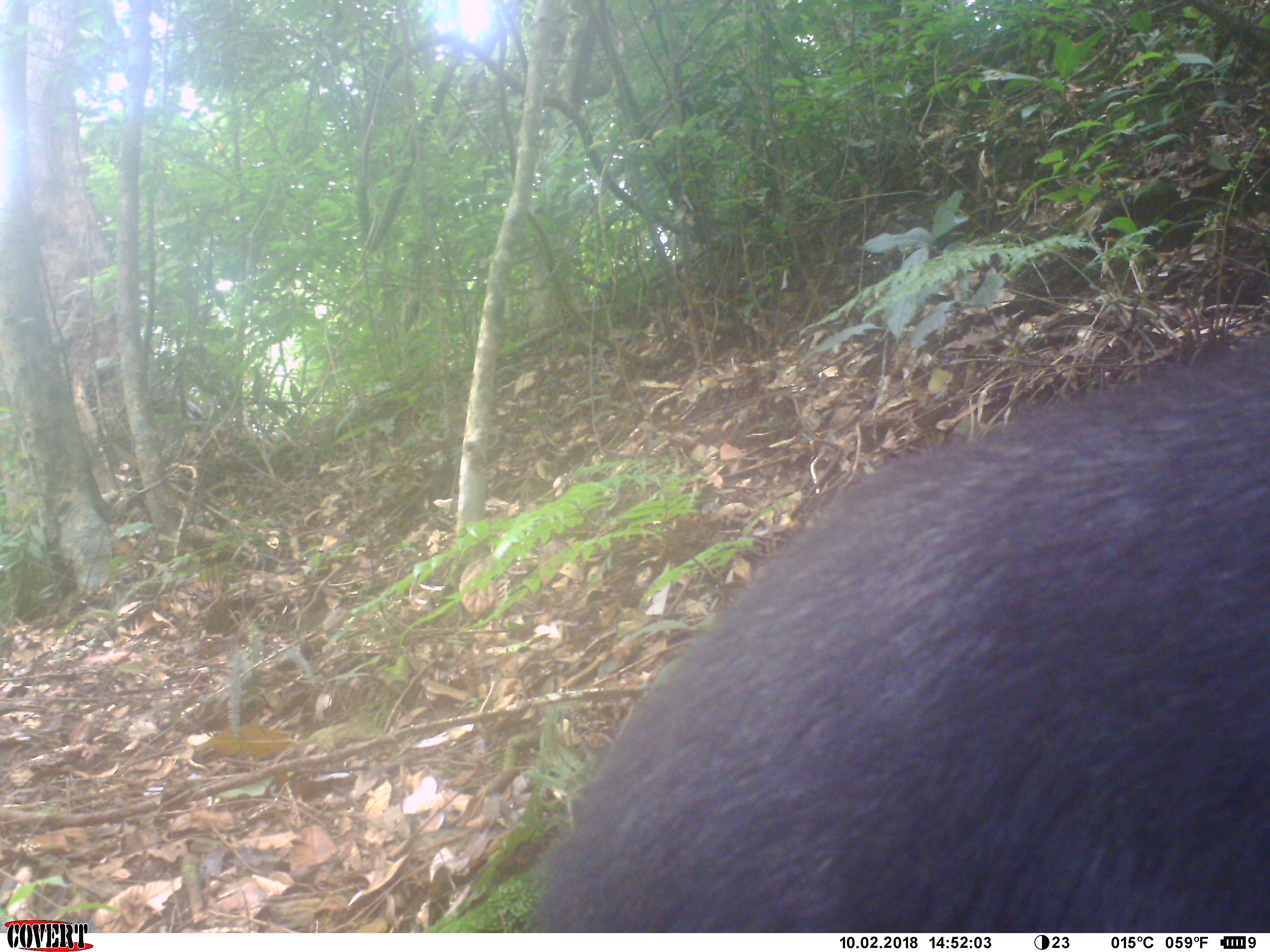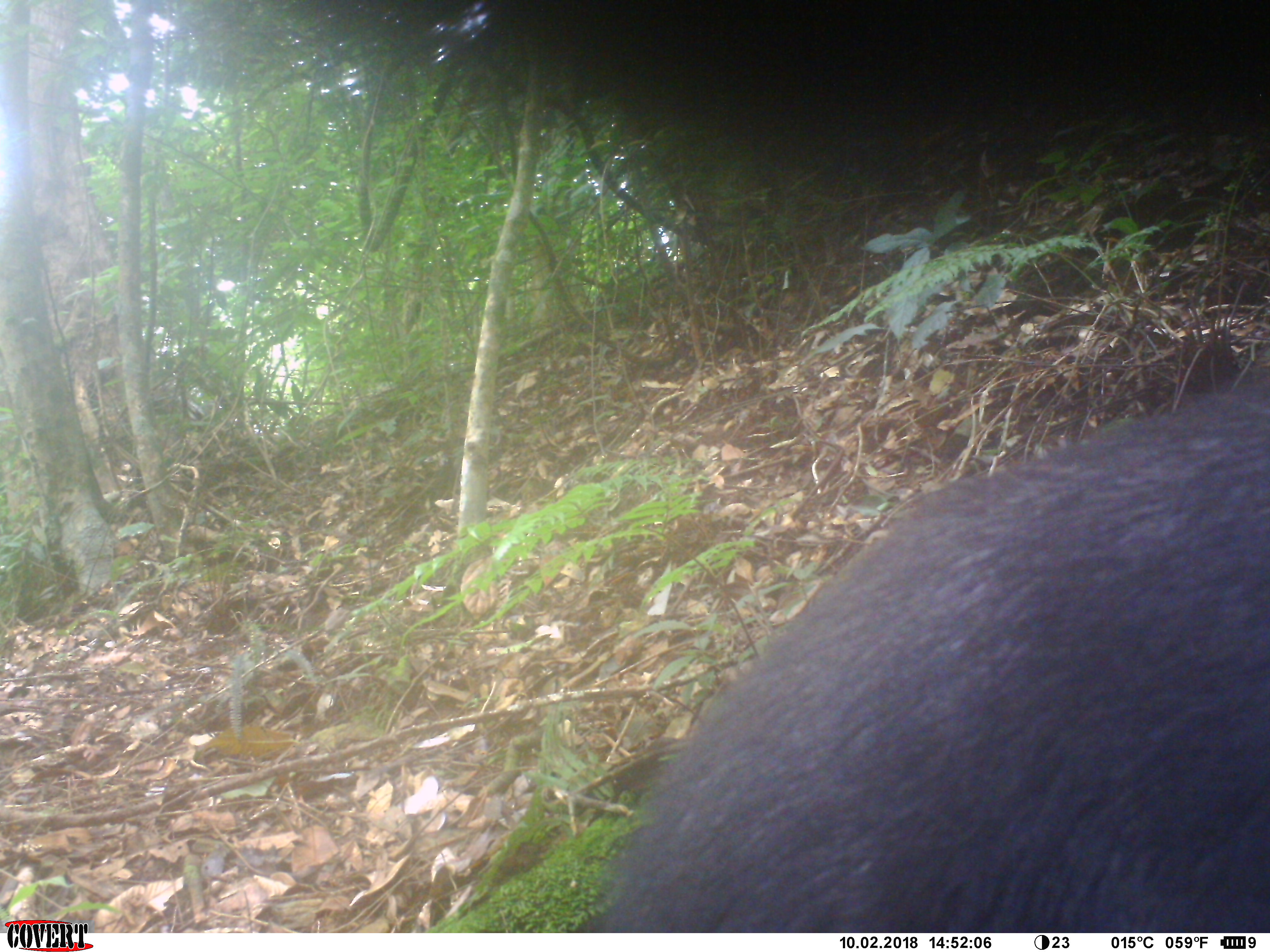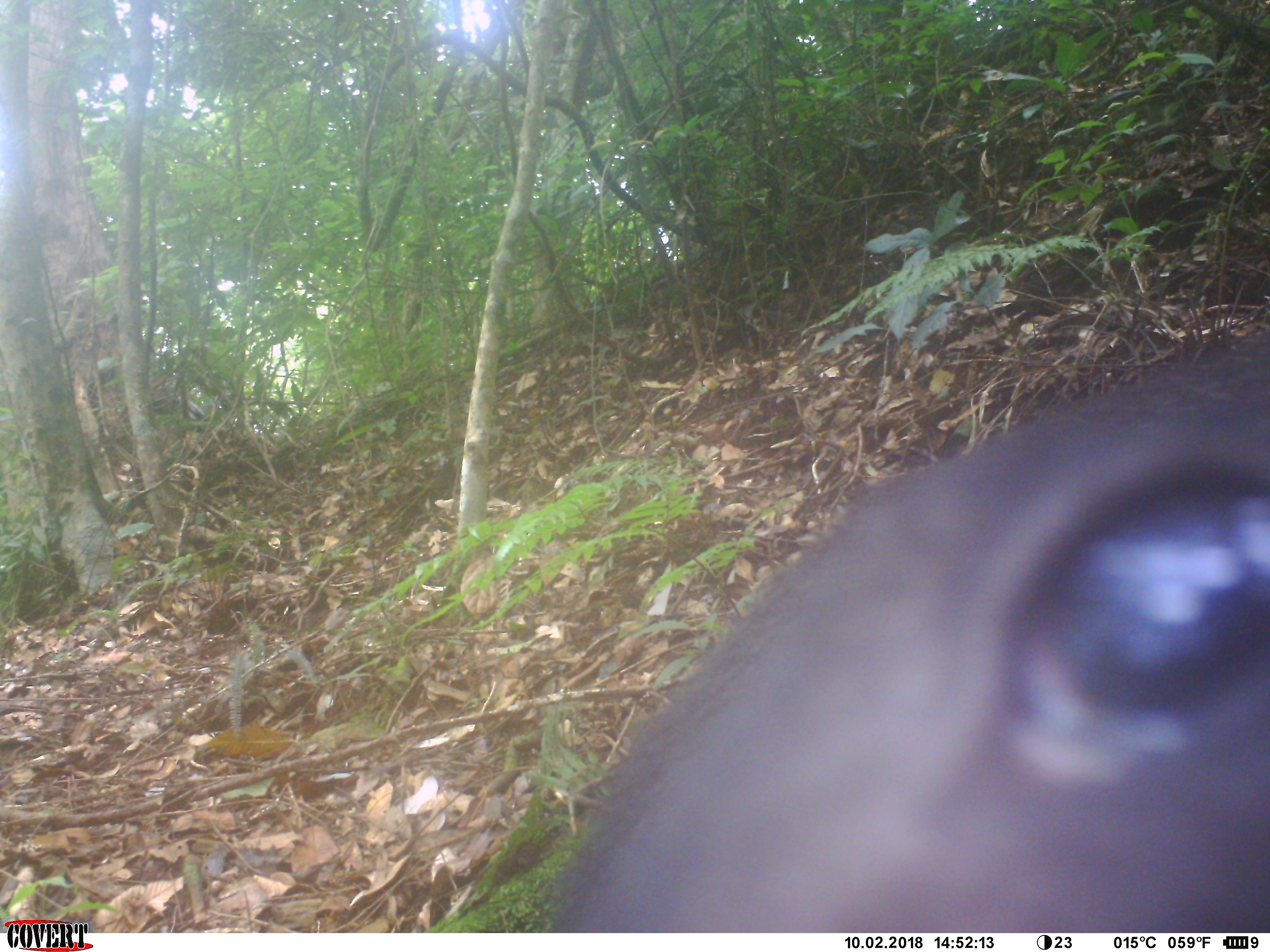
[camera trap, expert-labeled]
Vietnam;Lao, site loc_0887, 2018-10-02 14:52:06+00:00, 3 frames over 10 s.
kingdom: Animalia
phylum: Chordata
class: Mammalia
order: Artiodactyla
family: Bovidae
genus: Capricornis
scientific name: Capricornis sumatraensis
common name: chinese serow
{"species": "chinese serow (Capricornis sumatraensis)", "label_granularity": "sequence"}